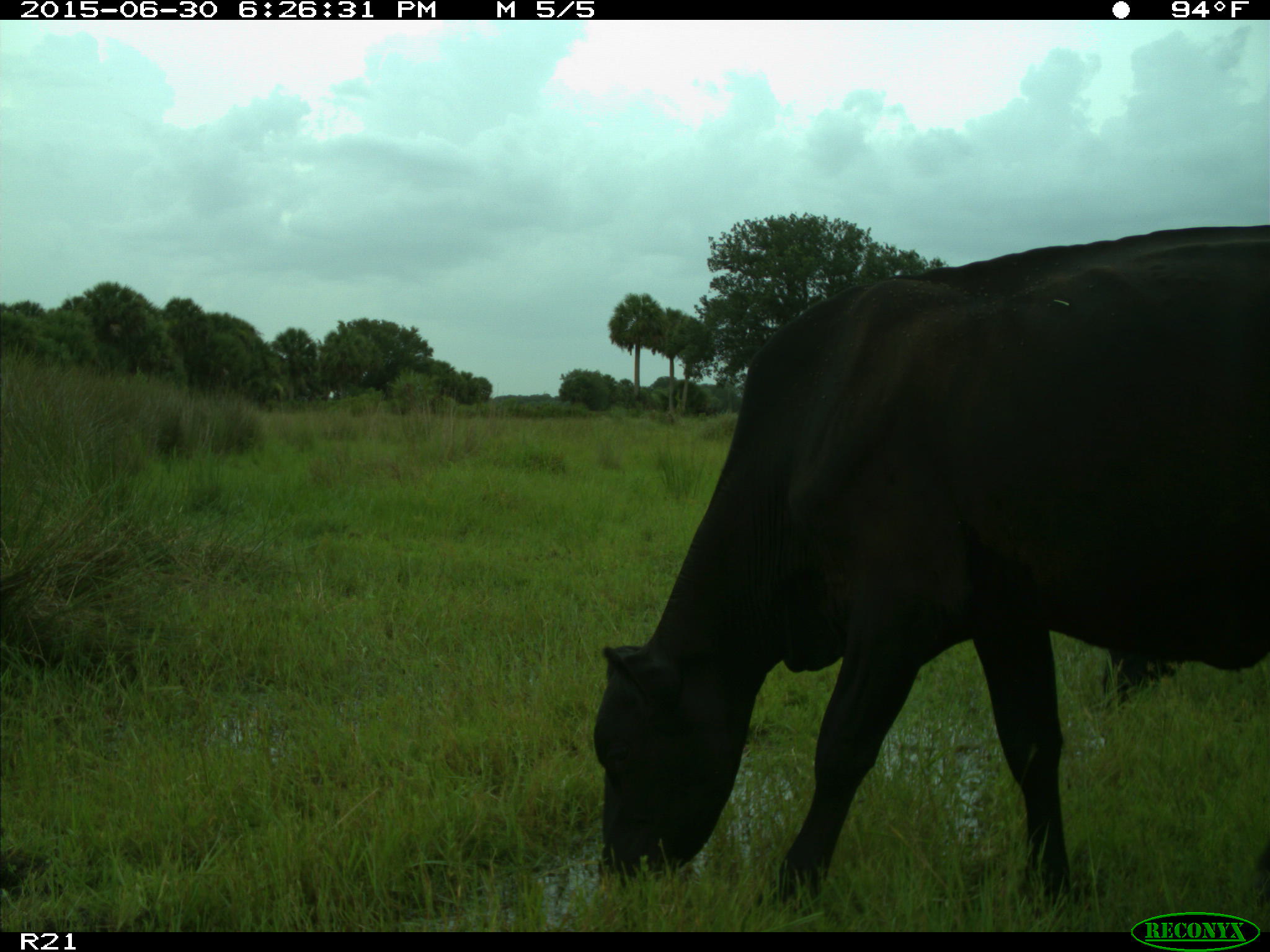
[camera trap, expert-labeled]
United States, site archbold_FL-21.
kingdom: Animalia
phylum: Chordata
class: Mammalia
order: Artiodactyla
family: Bovidae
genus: Bos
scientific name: Bos taurus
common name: domestic cow